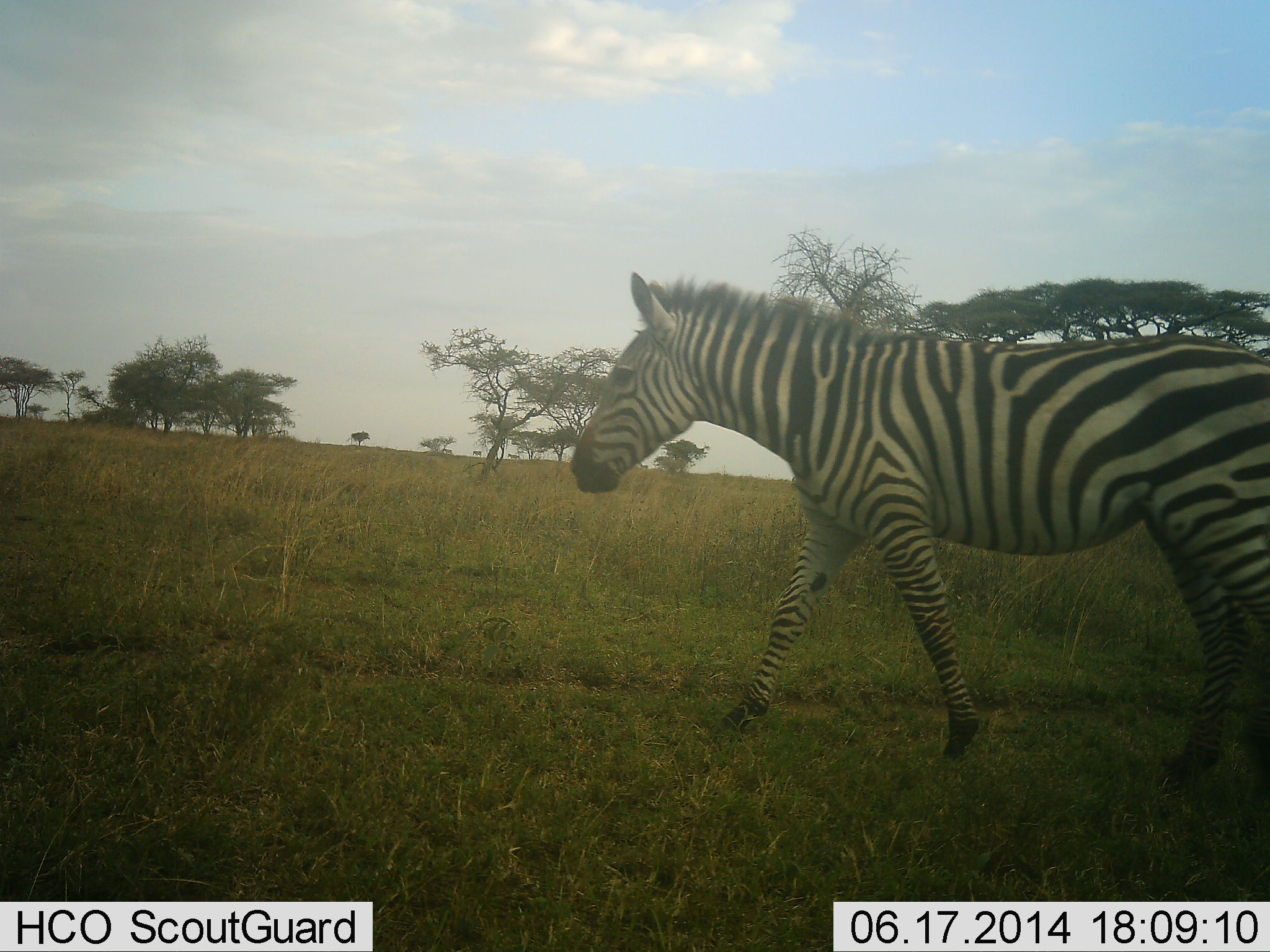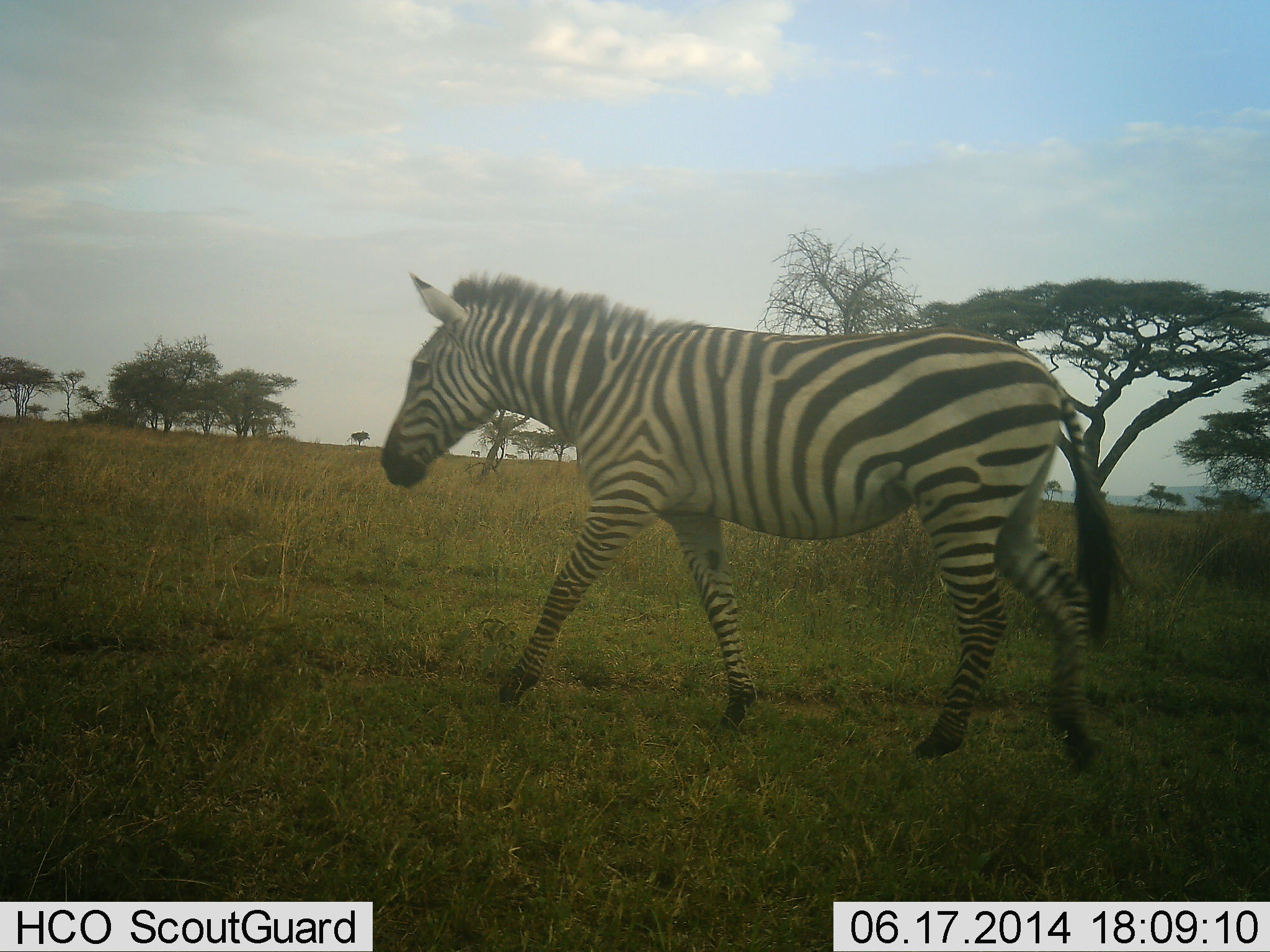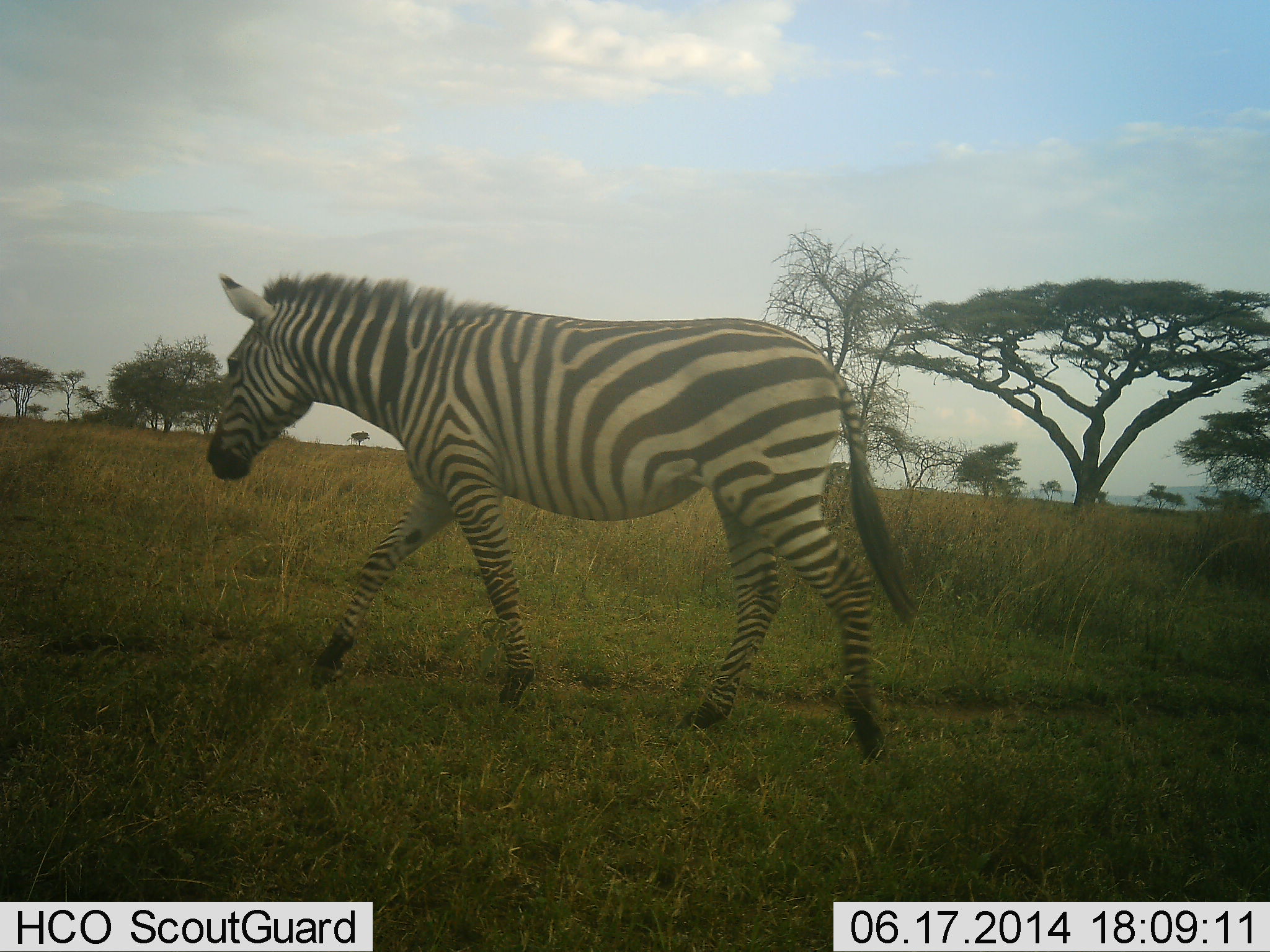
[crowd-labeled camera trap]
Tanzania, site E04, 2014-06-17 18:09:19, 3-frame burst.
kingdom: Animalia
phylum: Chordata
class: Mammalia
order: Perissodactyla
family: Equidae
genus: Equus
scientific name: Equus quagga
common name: plains zebra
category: zebra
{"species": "zebra (plains zebra) (Equus quagga)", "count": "1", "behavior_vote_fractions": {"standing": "0%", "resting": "0%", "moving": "100%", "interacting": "0%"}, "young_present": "0%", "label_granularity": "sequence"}